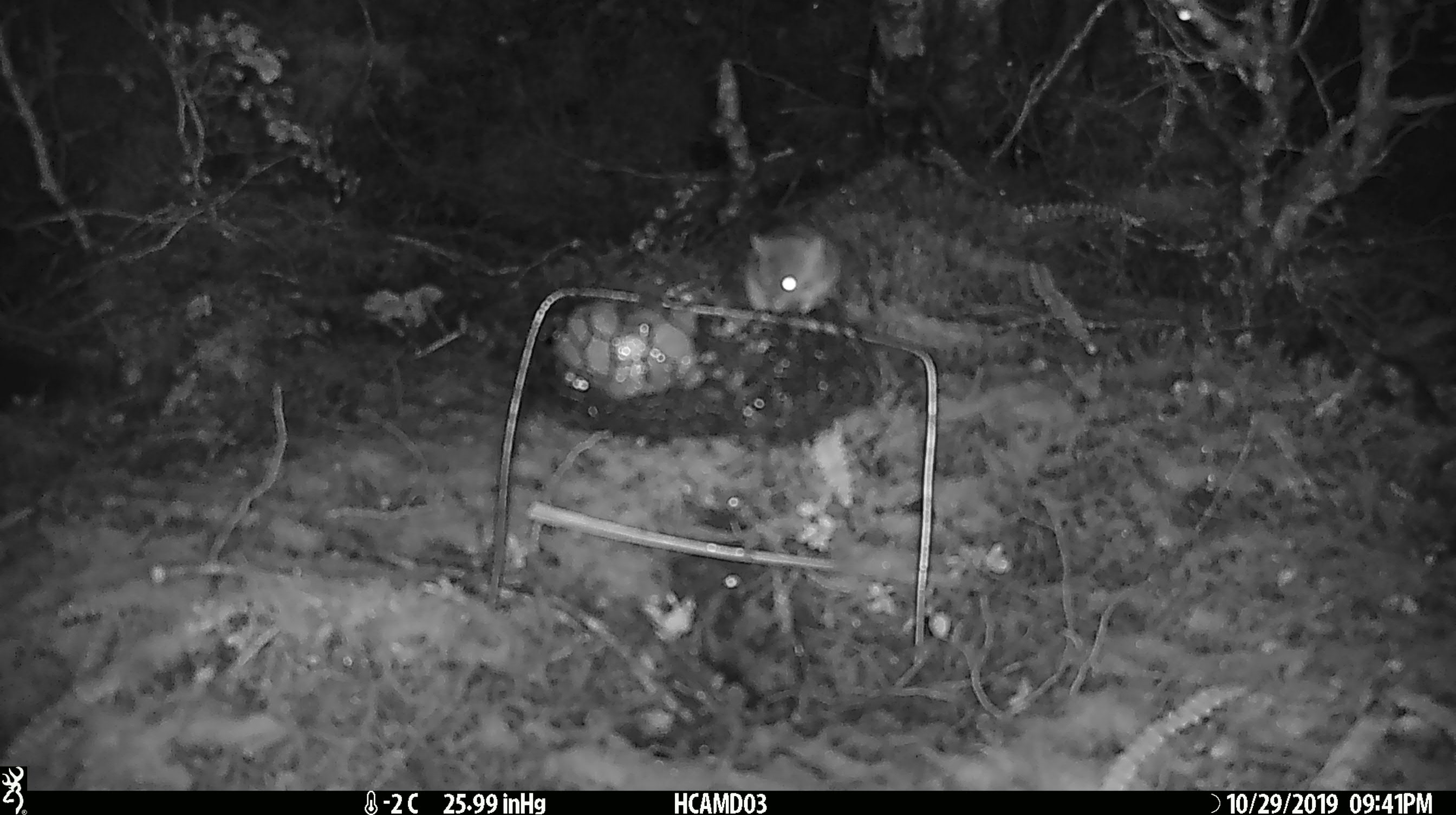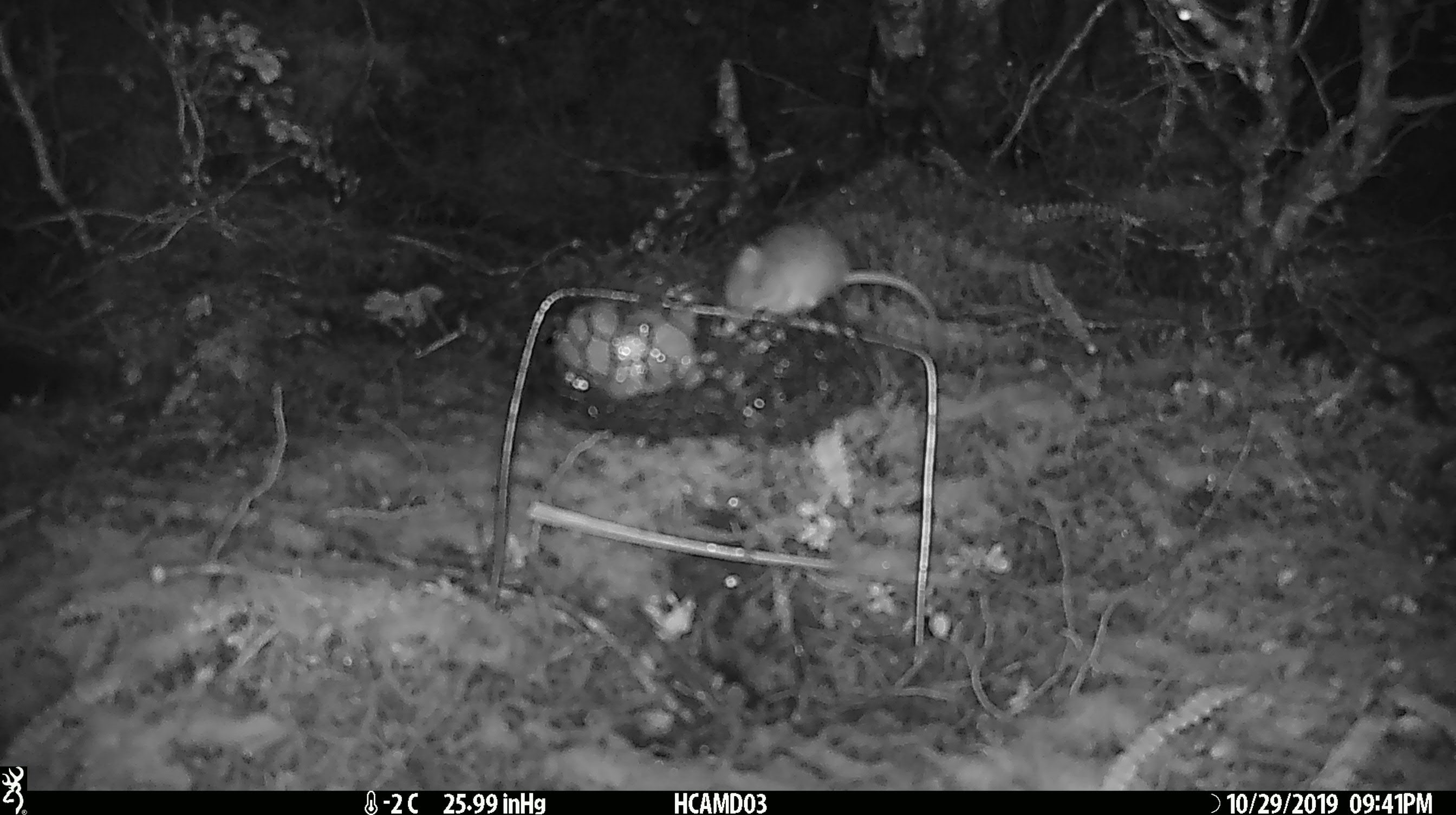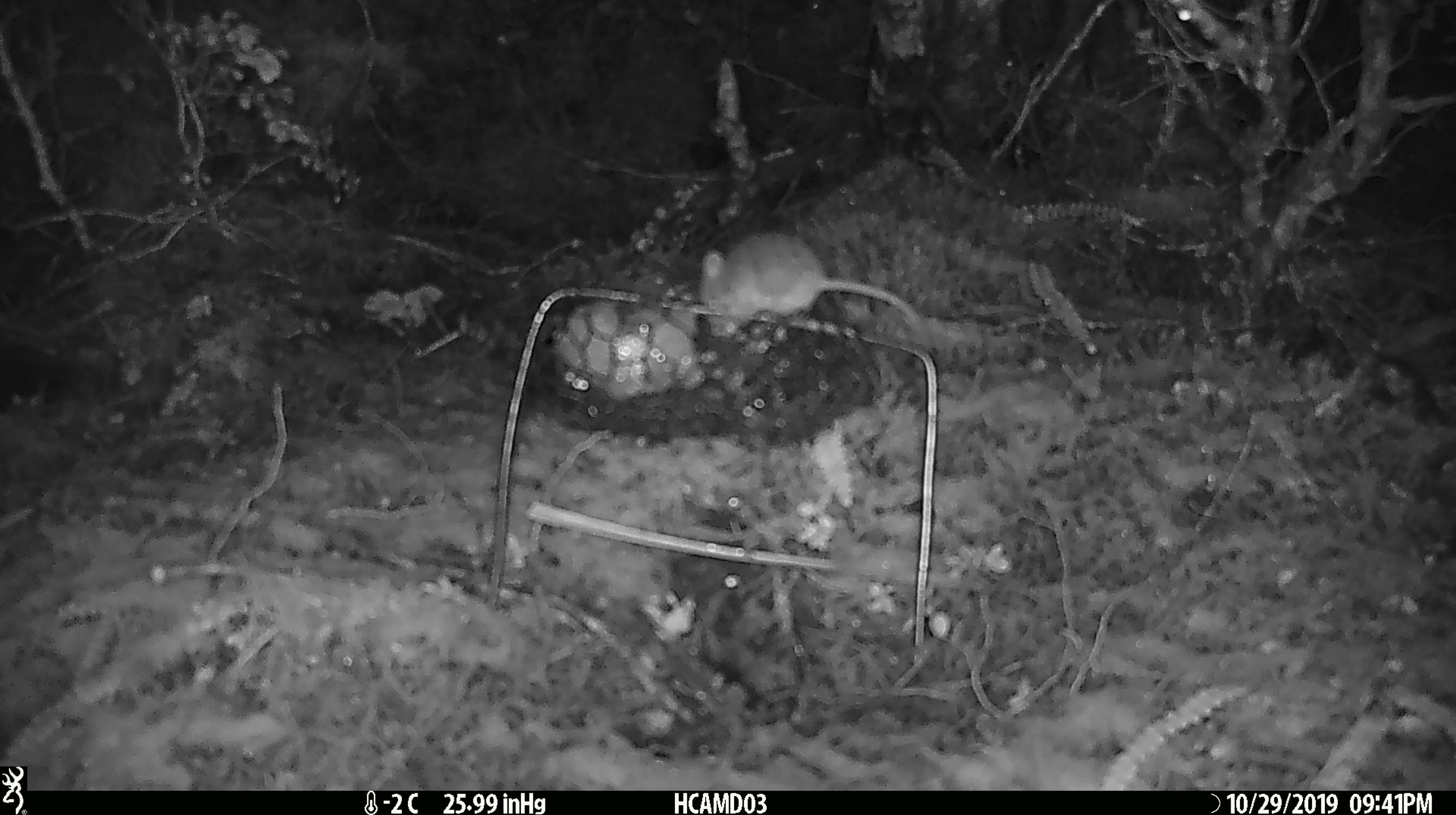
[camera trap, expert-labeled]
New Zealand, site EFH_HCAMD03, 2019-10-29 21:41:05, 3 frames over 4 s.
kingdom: Animalia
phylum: Chordata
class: Mammalia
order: Rodentia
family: Muridae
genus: Mus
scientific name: Mus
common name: mouse